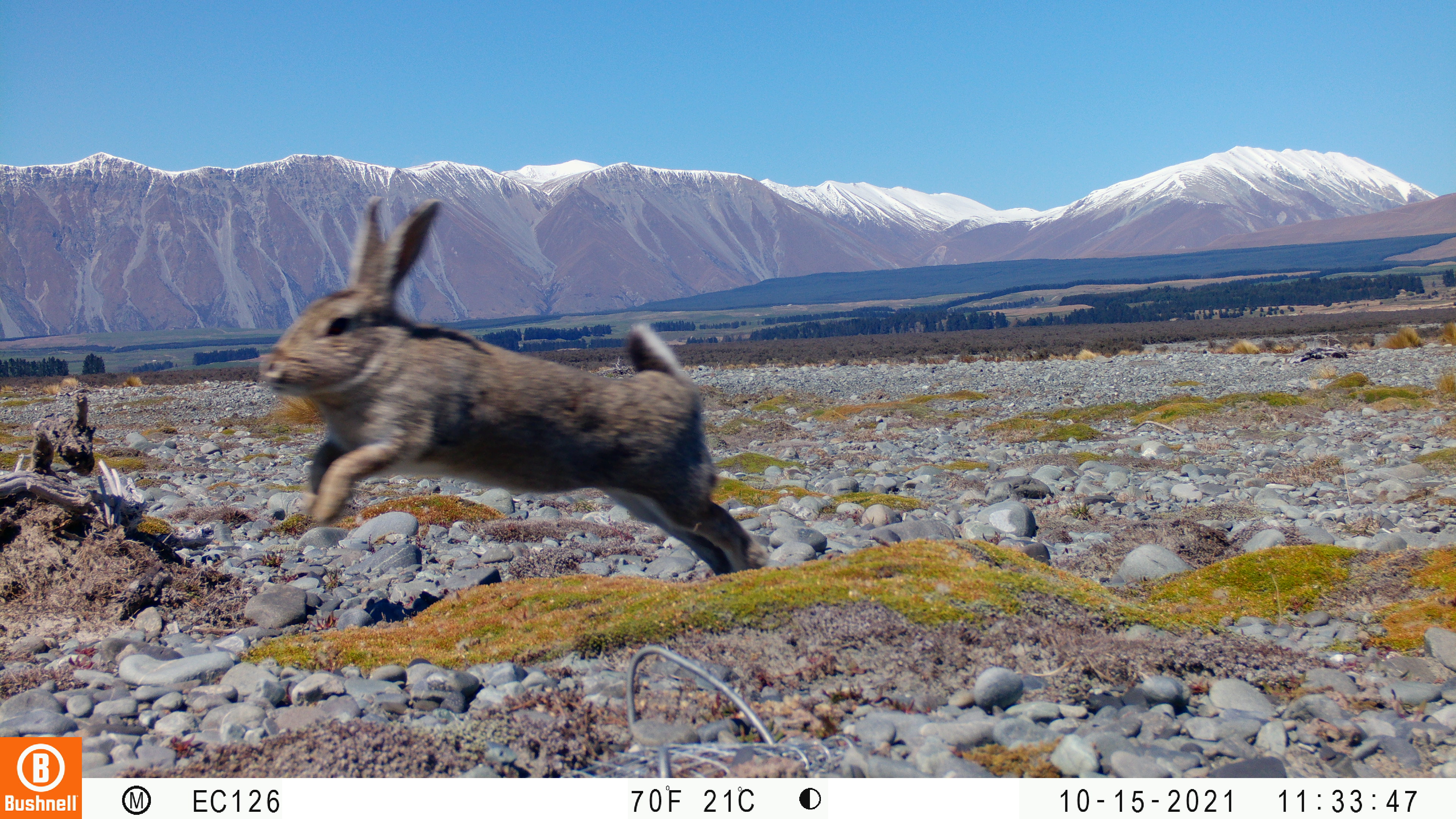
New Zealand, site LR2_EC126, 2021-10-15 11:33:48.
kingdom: Animalia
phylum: Chordata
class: Mammalia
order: Lagomorpha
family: Leporidae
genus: Oryctolagus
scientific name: Oryctolagus cuniculus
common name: european rabbit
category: rabbit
Rabbit (european rabbit) (Oryctolagus cuniculus).